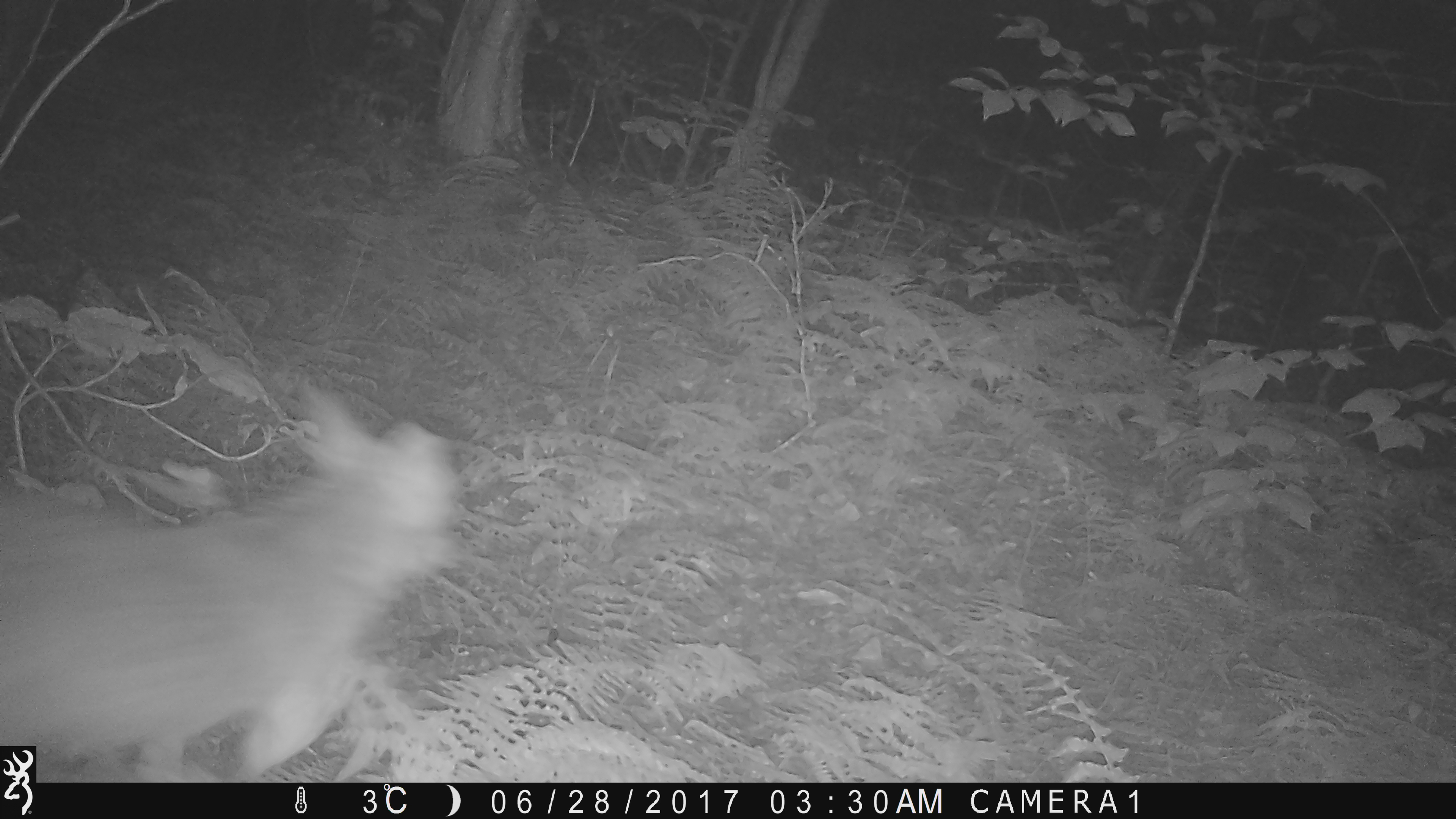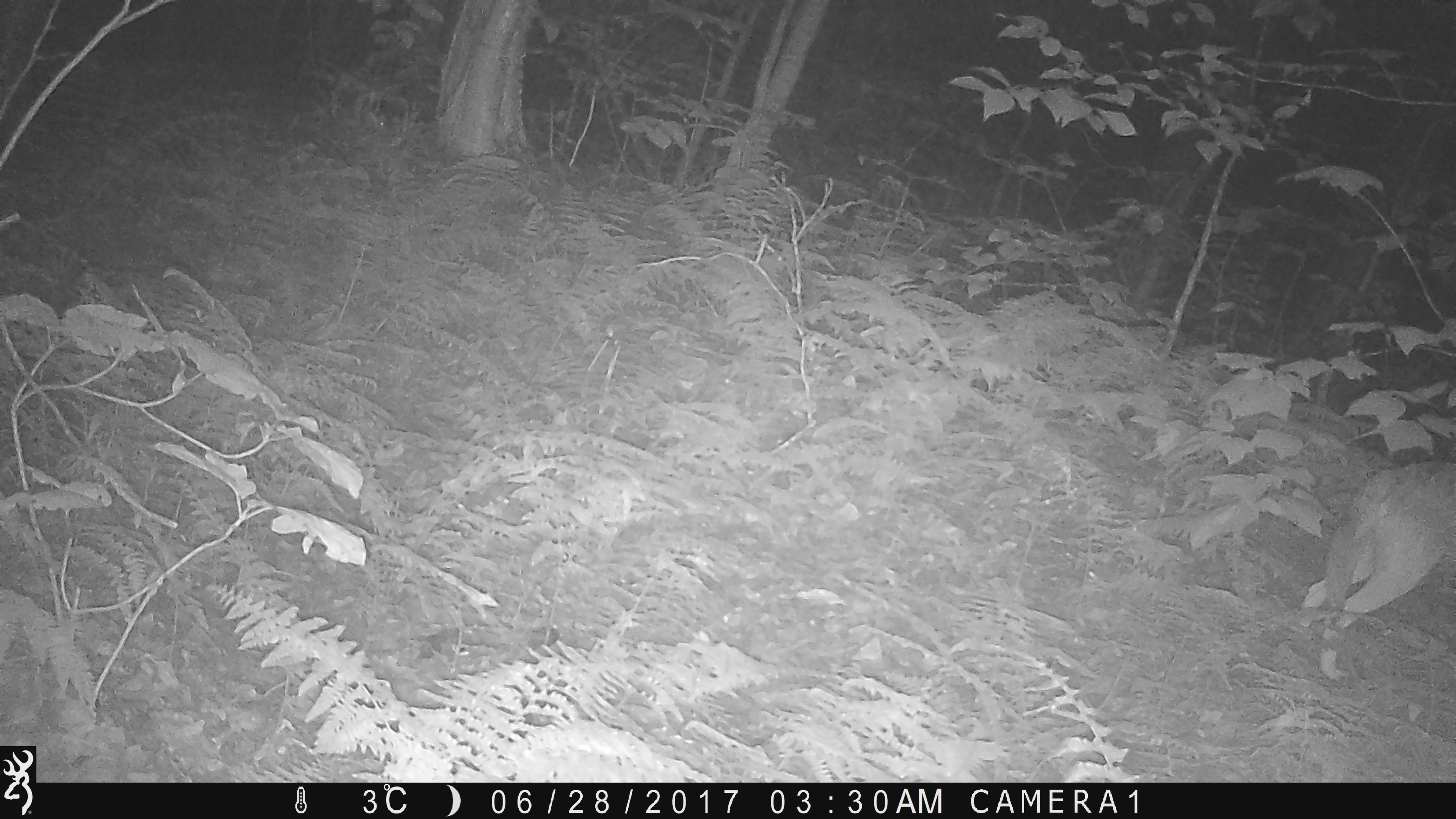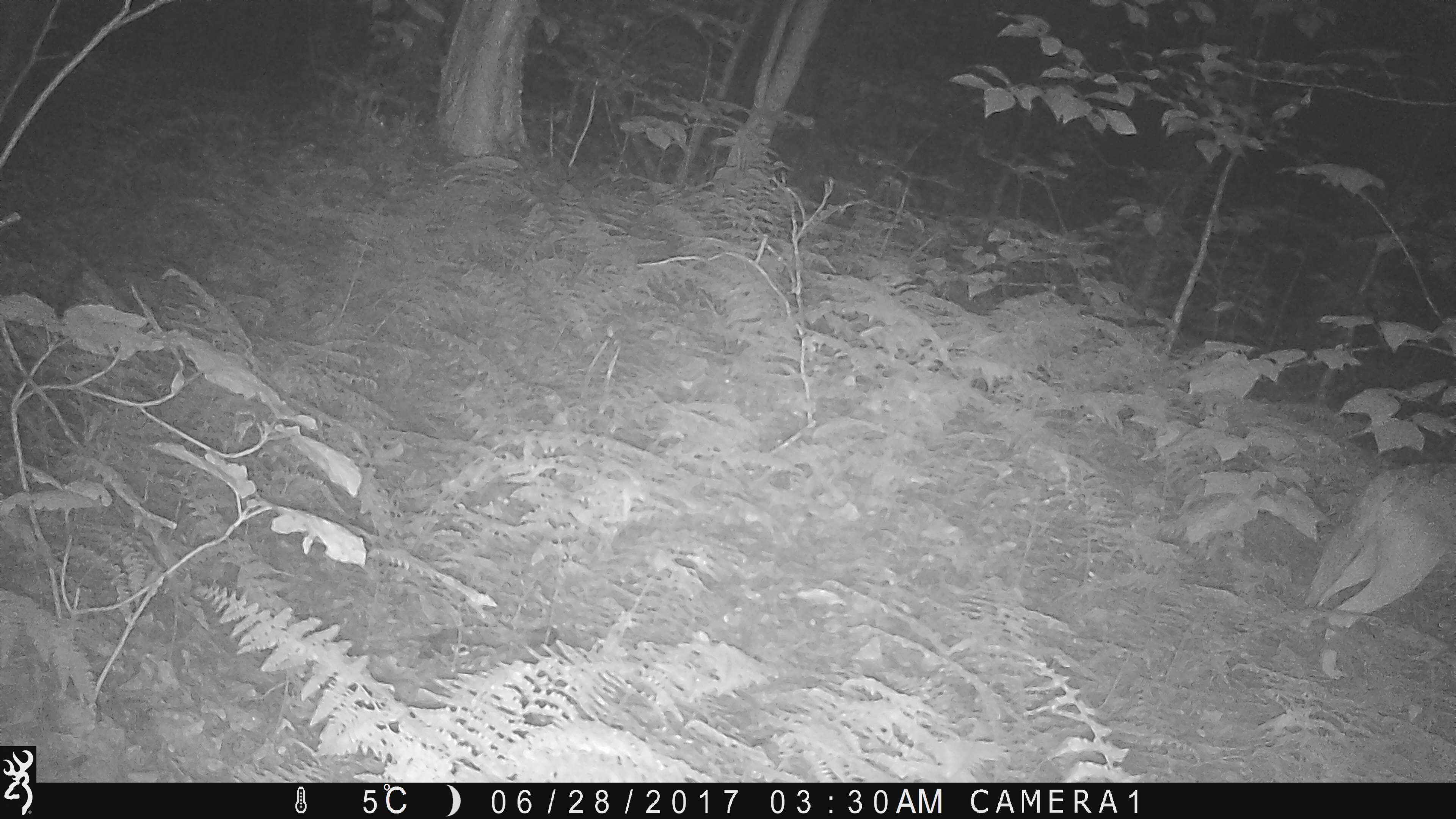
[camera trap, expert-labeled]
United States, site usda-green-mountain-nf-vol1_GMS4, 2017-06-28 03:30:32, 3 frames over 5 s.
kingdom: Animalia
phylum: Chordata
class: Mammalia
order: Carnivora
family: Canidae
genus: Canis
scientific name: Canis latrans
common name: coyote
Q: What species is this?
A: Coyote (Canis latrans).